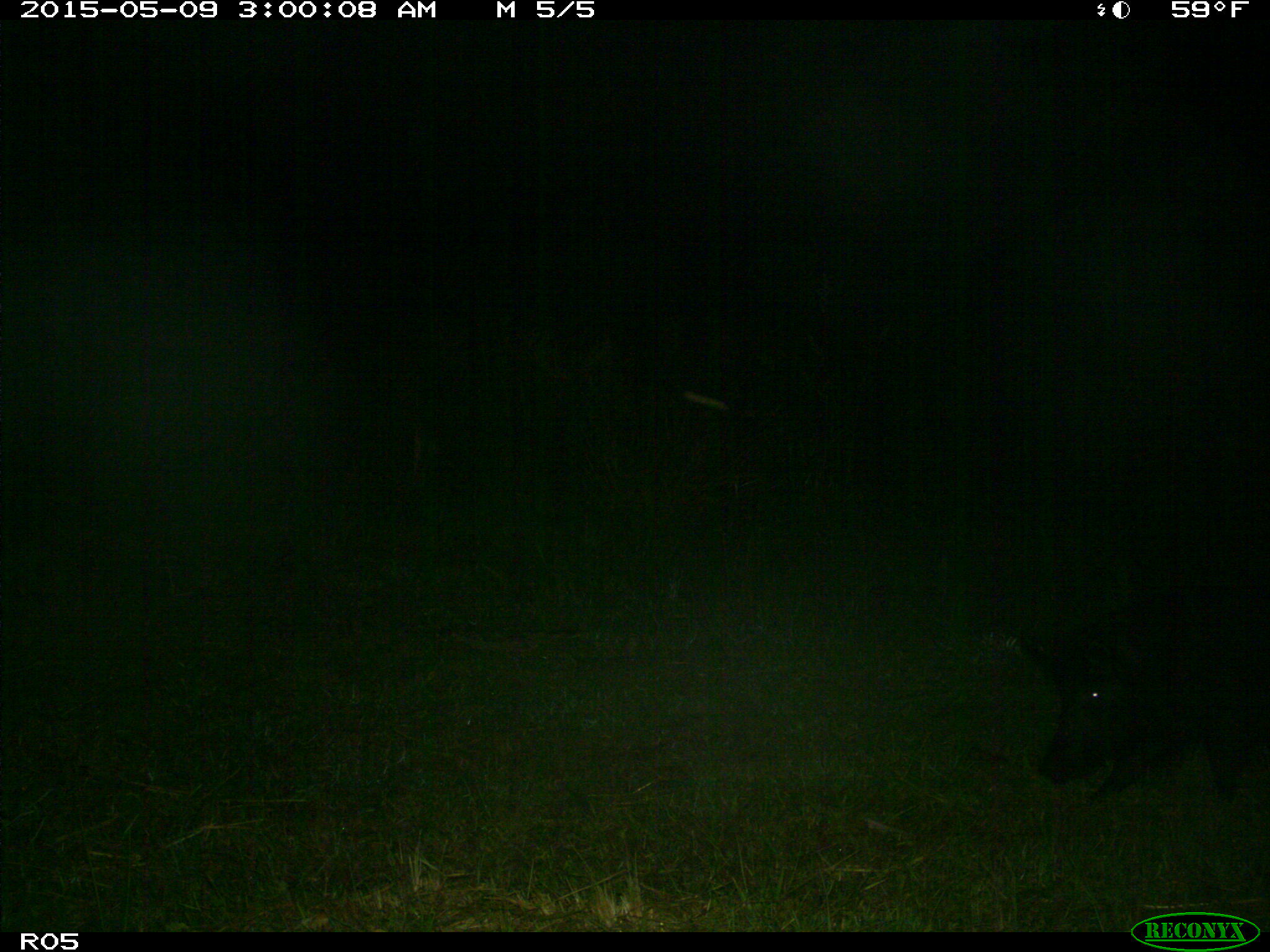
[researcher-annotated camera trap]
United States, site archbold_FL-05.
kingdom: Animalia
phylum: Chordata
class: Mammalia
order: Artiodactyla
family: Suidae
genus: Sus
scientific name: Sus scrofa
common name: wild boar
Sus scrofa (wild boar).